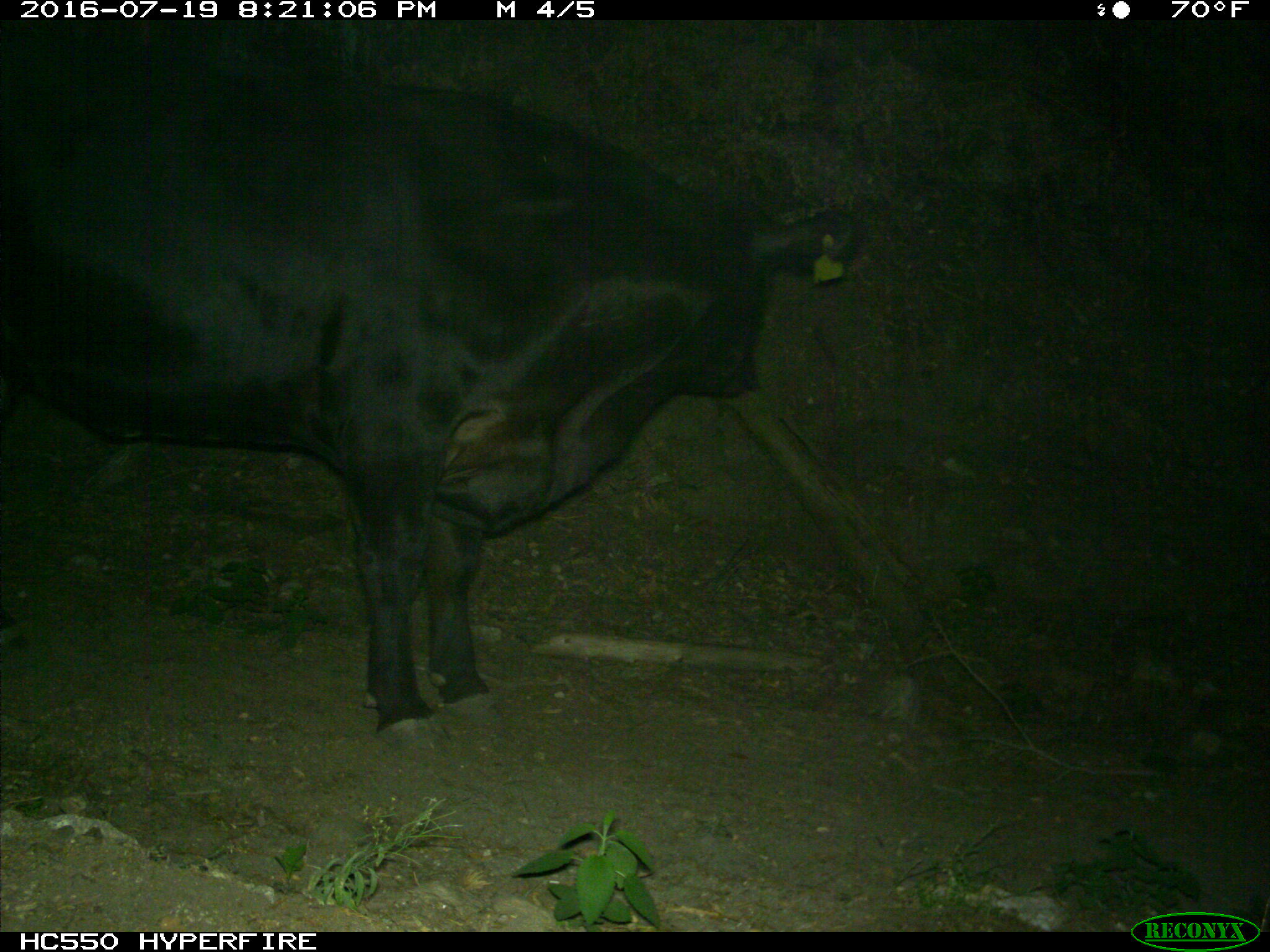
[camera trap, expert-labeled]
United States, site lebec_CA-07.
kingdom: Animalia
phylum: Chordata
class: Mammalia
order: Artiodactyla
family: Bovidae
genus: Bos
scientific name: Bos taurus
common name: domestic cow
Bos taurus (domestic cow).